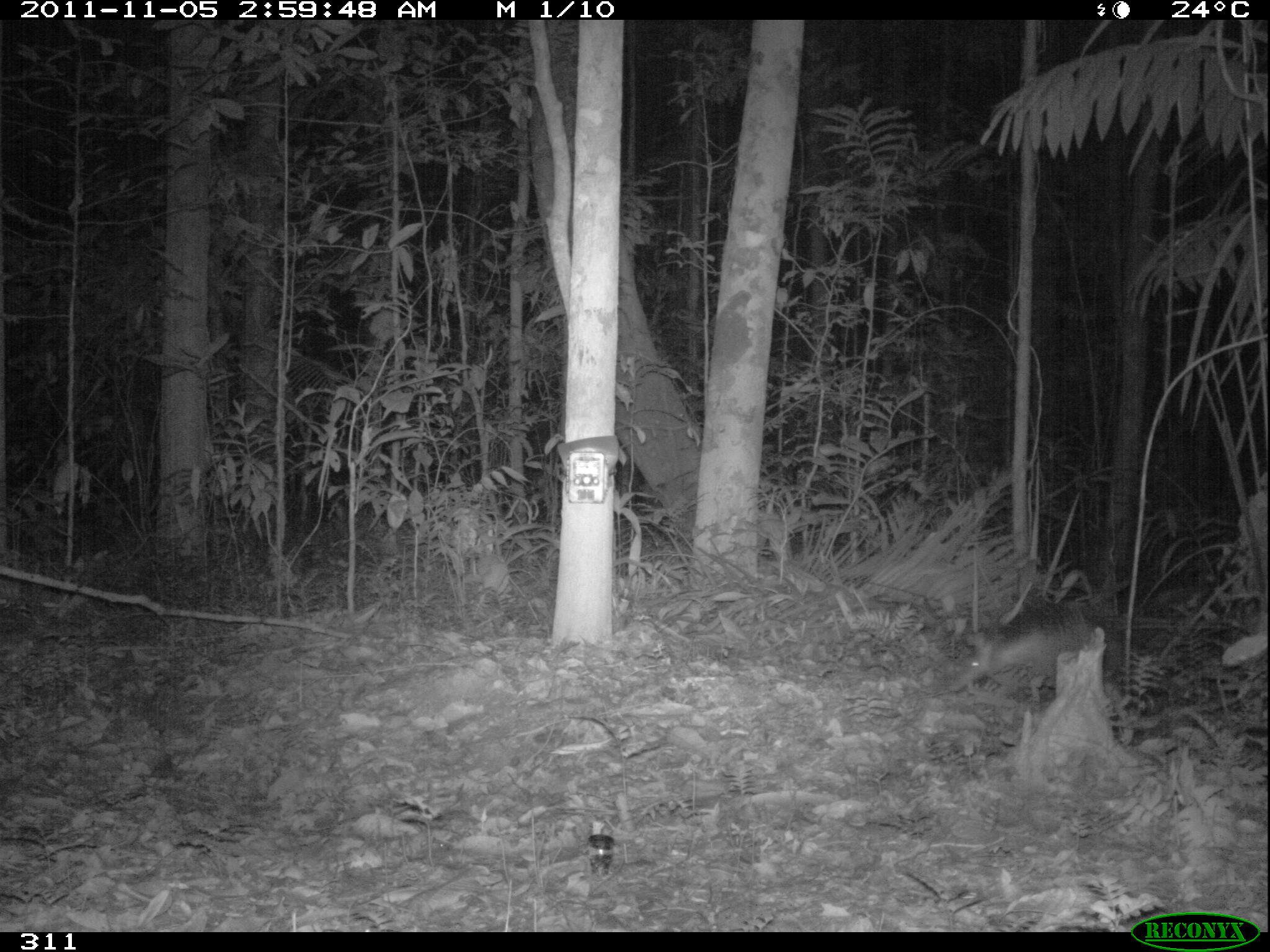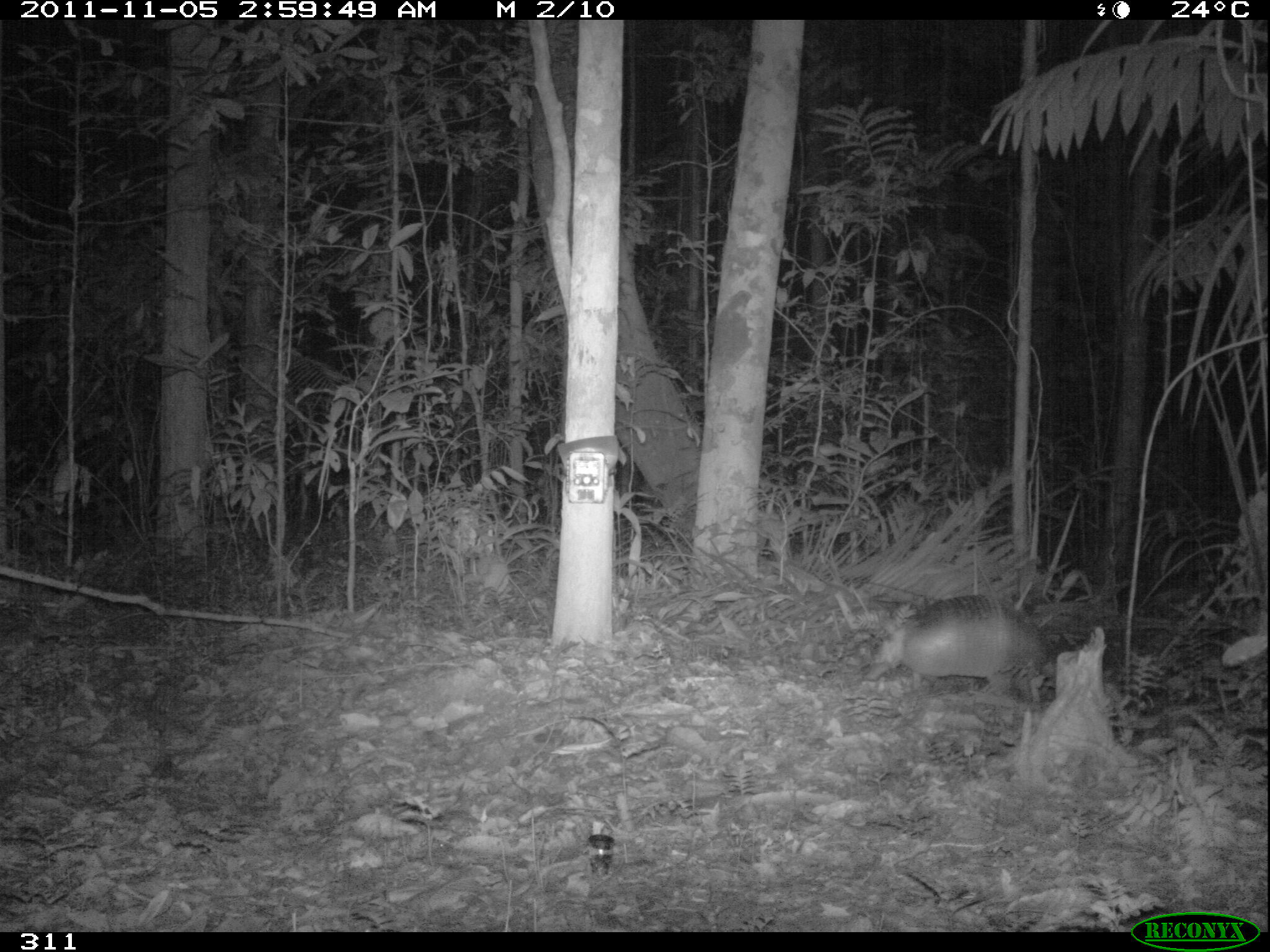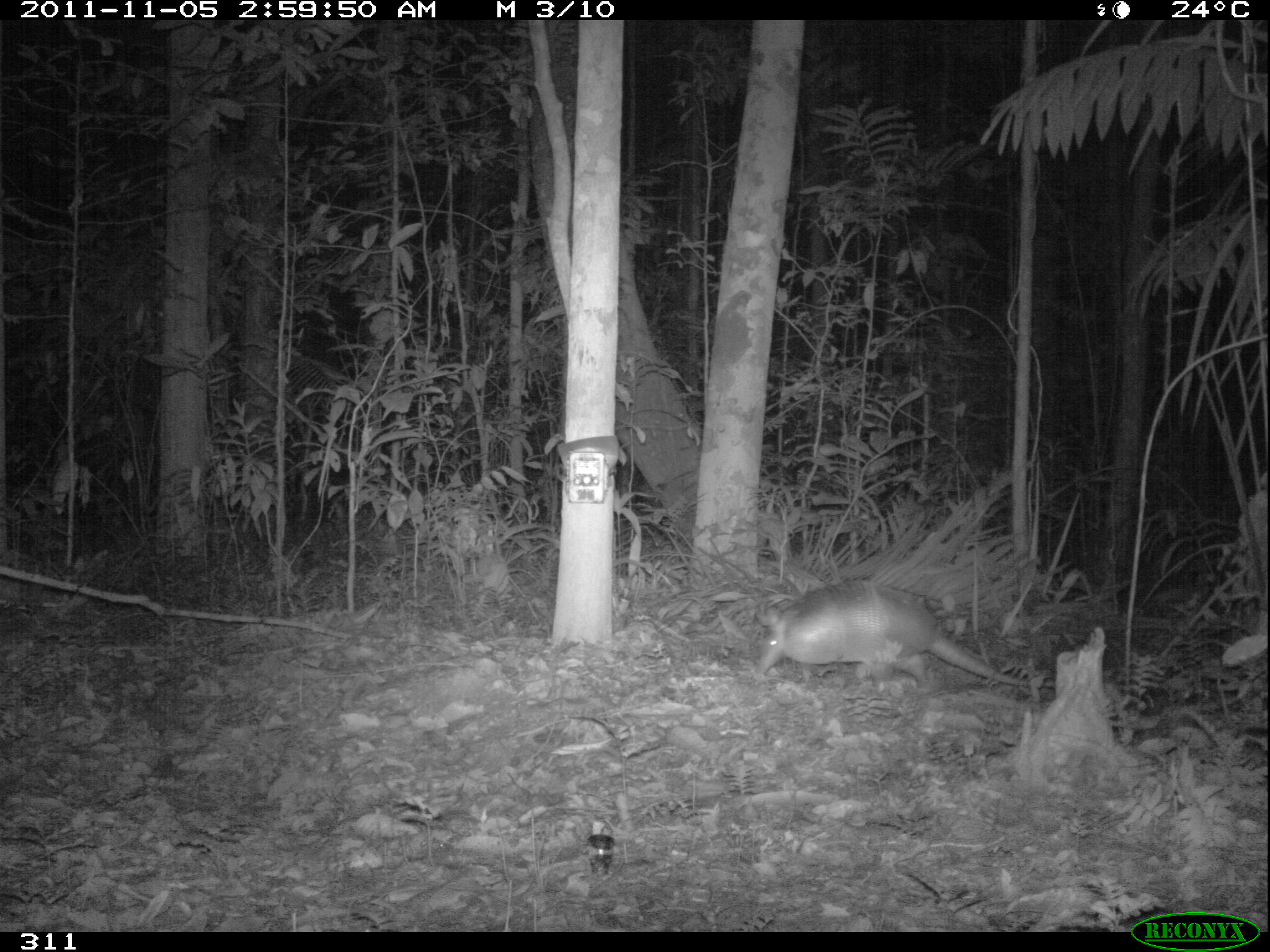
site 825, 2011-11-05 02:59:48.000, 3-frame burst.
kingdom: Animalia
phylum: Chordata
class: Mammalia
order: Cingulata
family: Dasypodidae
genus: Dasypus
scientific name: Dasypus novemcinctus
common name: nine-banded armadillo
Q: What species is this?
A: Dasypus novemcinctus (nine-banded armadillo).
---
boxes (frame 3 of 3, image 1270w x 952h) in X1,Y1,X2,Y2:
dasypus novemcinctus: 753,578,1056,692